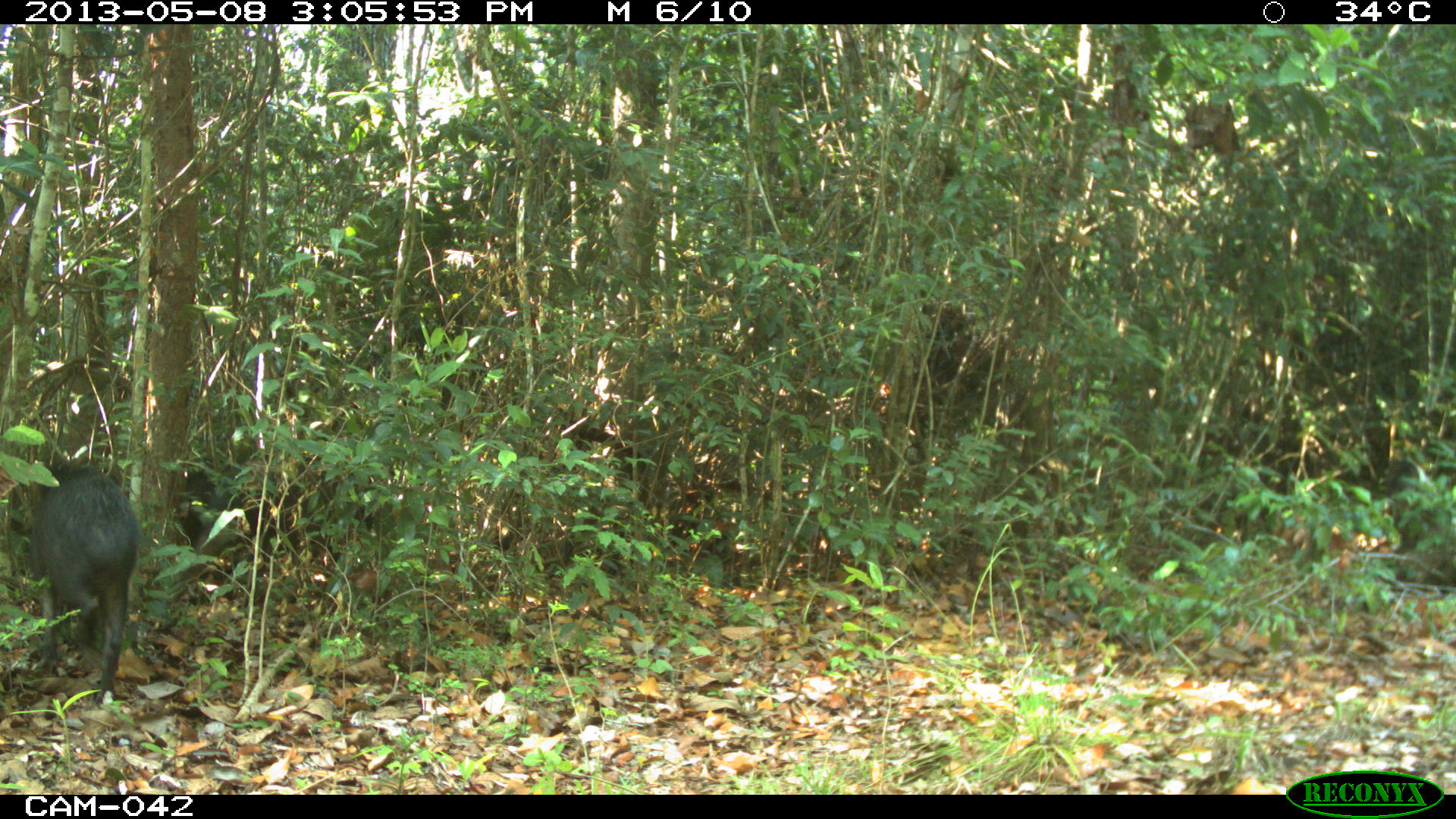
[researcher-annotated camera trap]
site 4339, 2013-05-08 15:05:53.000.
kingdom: Animalia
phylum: Chordata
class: Mammalia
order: Artiodactyla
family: Tayassuidae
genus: Tayassu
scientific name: Tayassu pecari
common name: white-lipped peccary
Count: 32.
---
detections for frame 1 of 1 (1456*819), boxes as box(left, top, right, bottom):
tayassu pecari: box(165, 455, 396, 610); box(27, 460, 141, 709); box(165, 458, 231, 553)